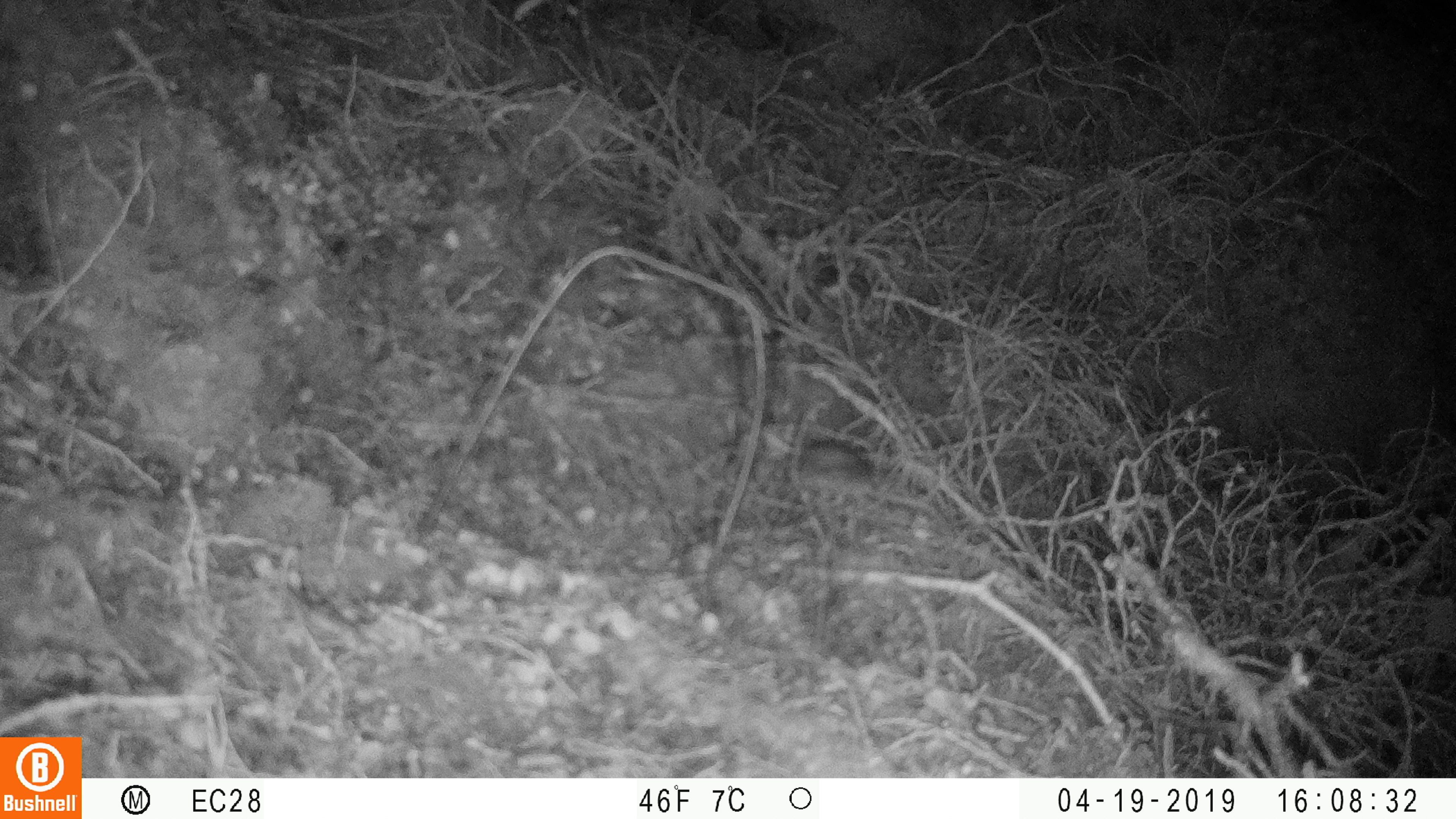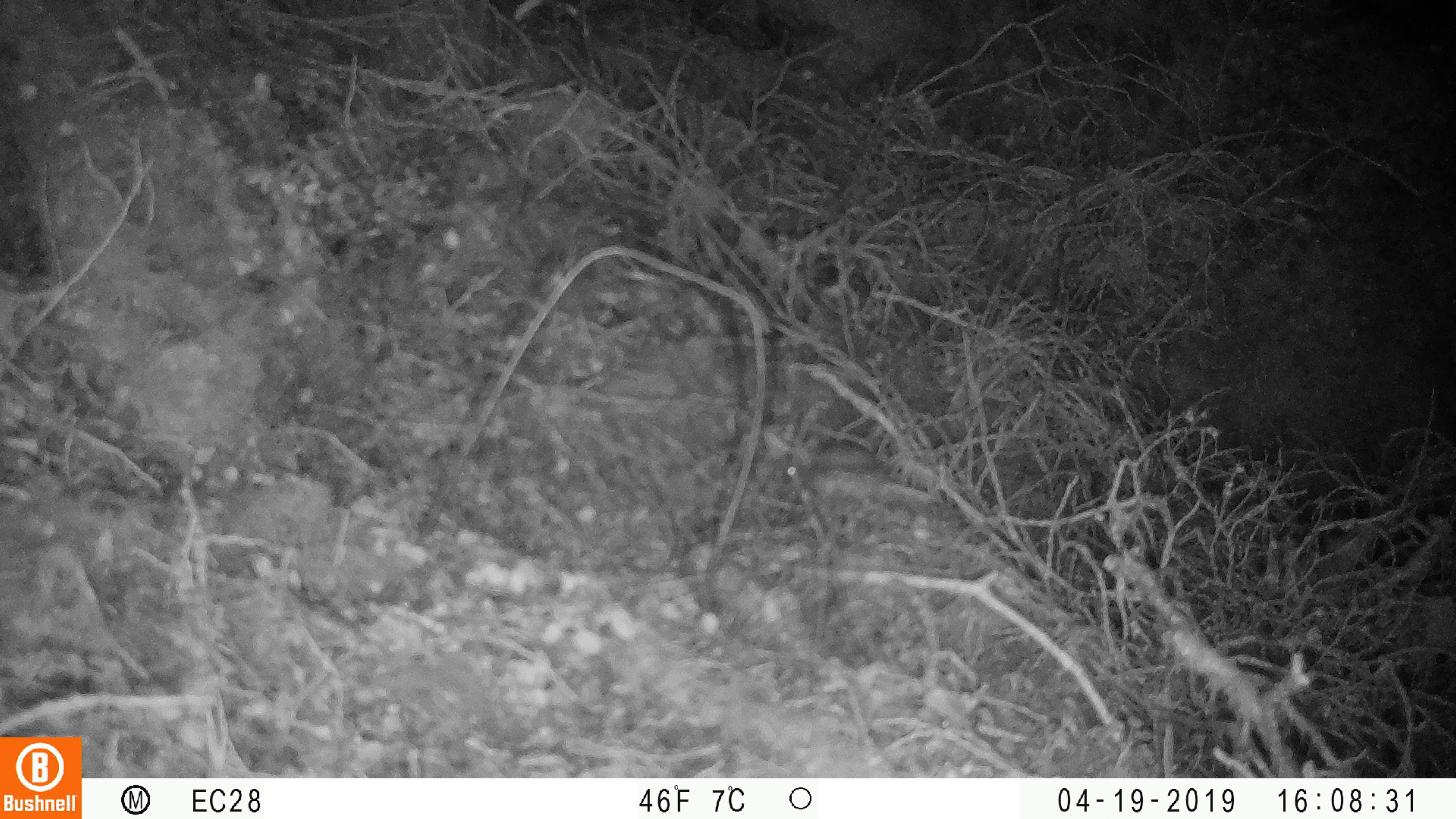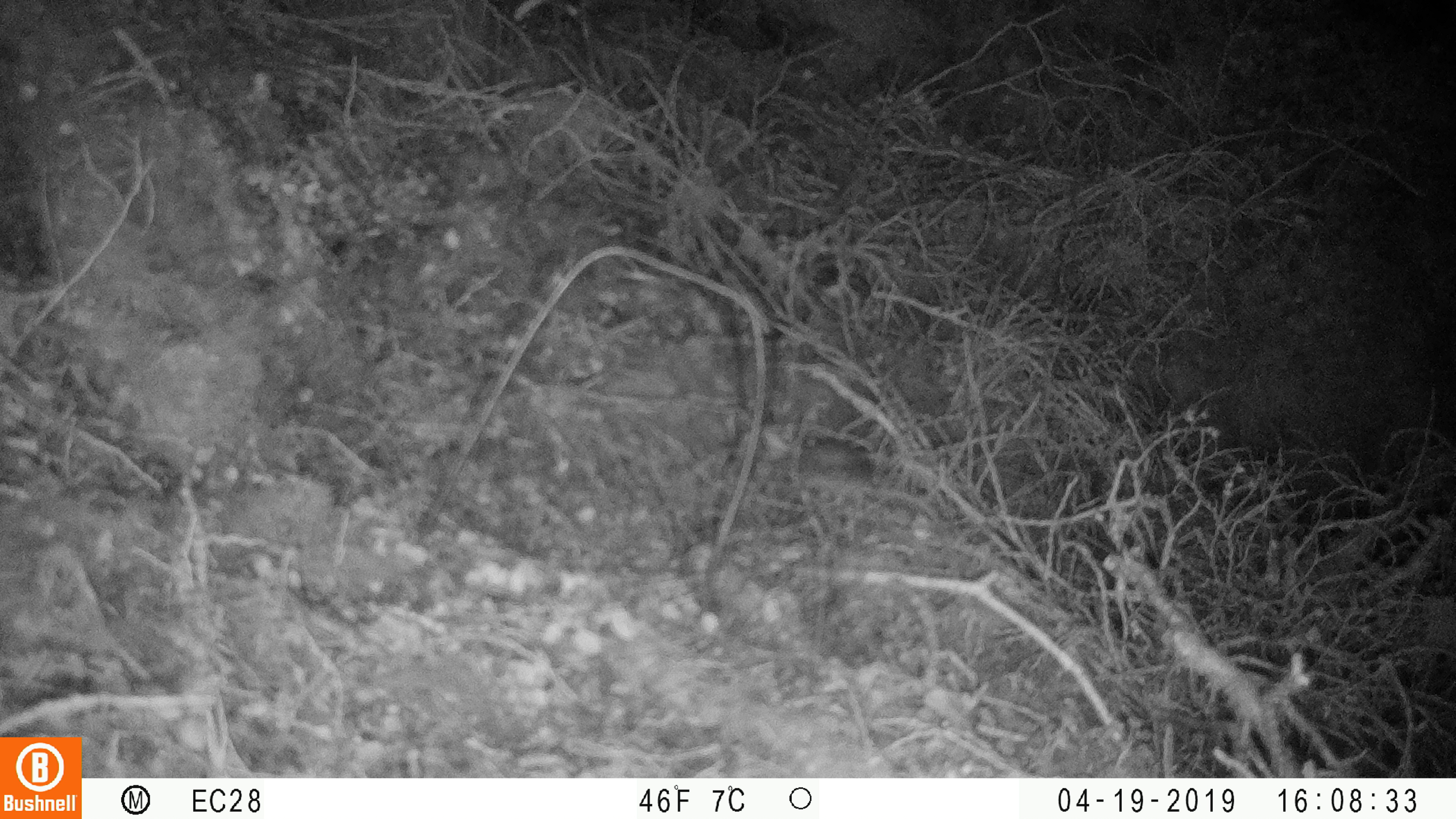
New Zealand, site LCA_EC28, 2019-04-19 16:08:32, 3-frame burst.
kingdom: Animalia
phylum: Chordata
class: Mammalia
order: Rodentia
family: Muridae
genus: Mus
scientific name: Mus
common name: mouse